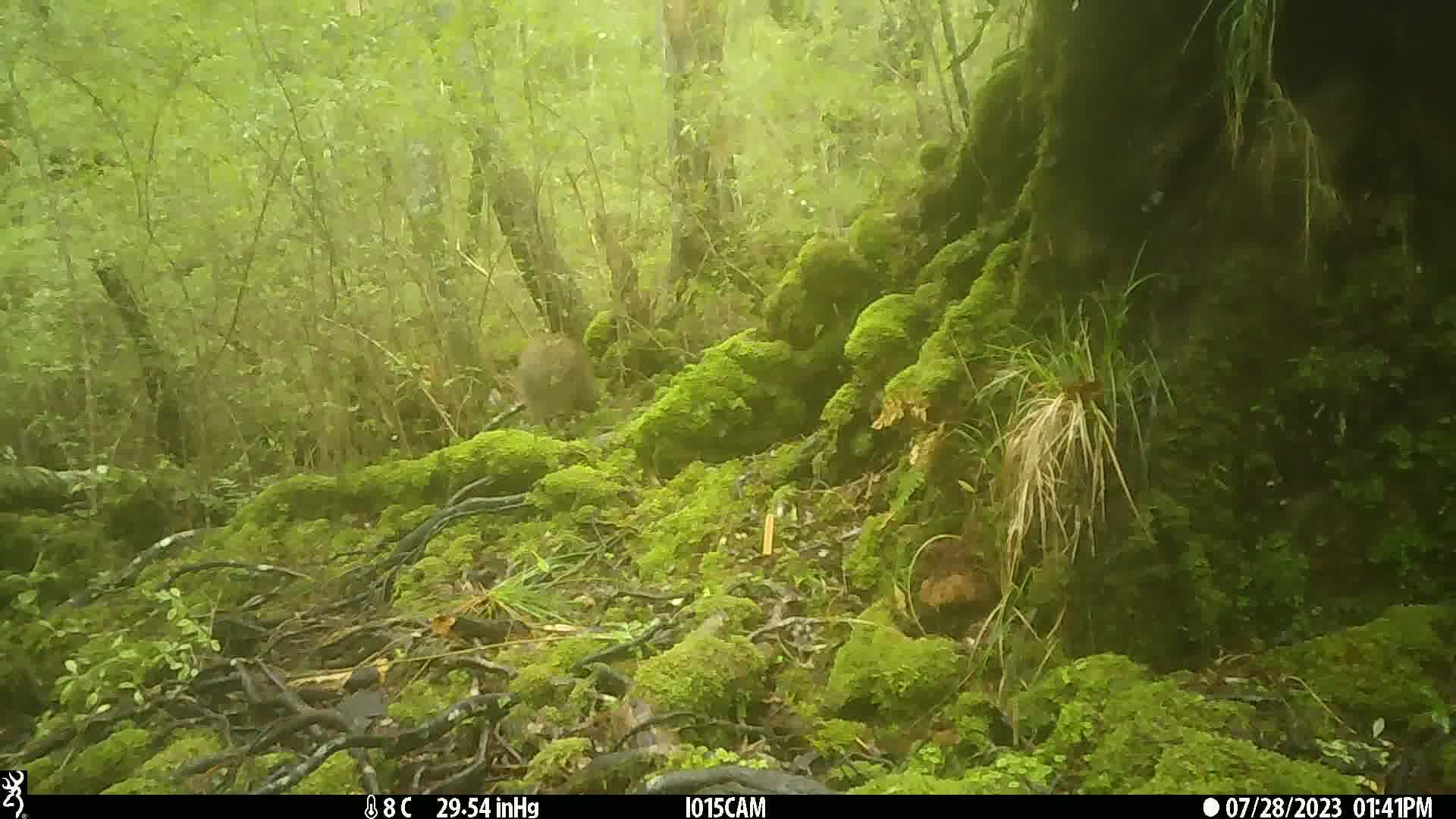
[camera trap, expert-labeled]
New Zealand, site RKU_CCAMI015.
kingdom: Animalia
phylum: Chordata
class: Aves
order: Apterygiformes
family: Apterygidae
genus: Apteryx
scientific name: Apteryx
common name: kiwi